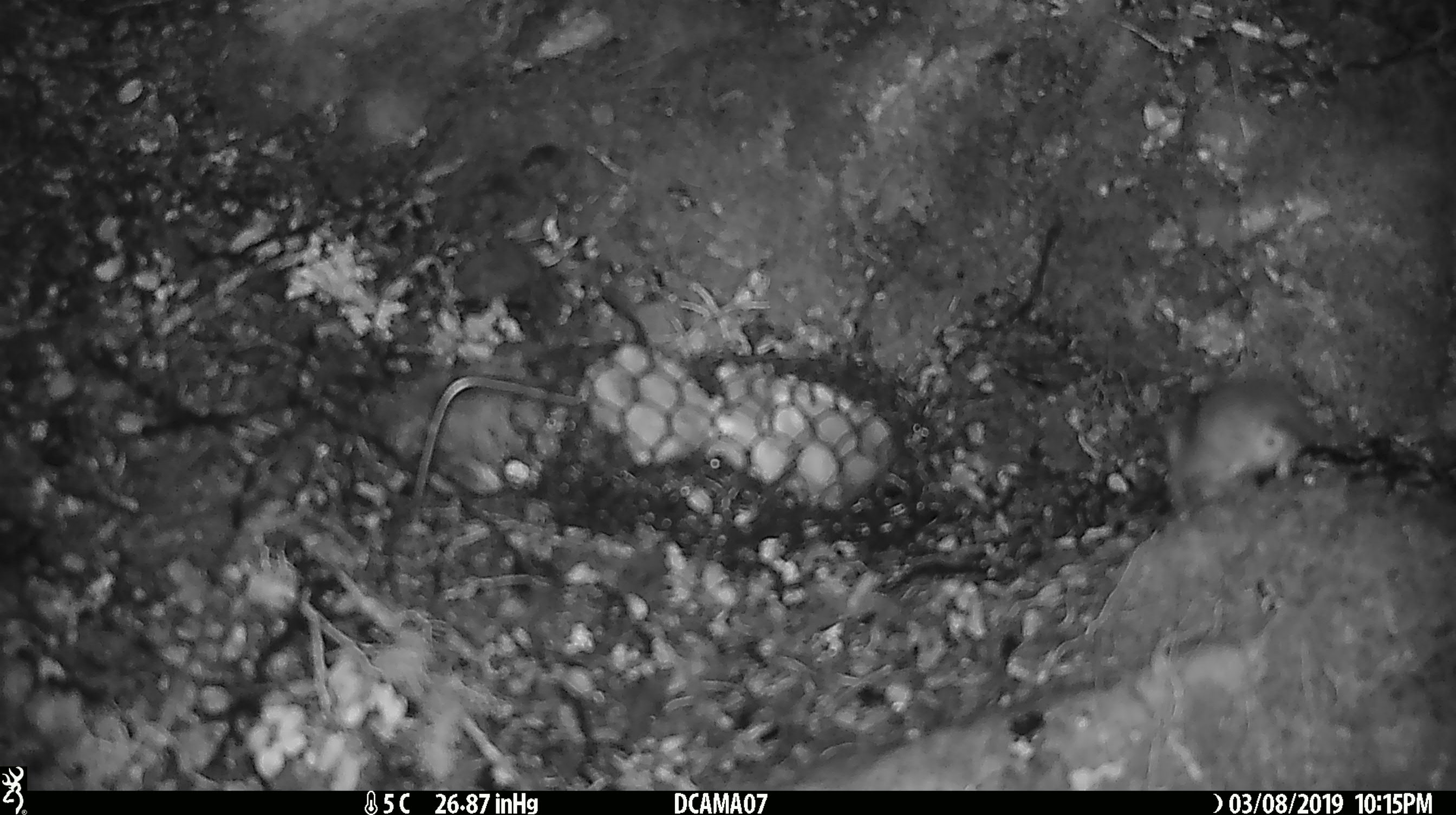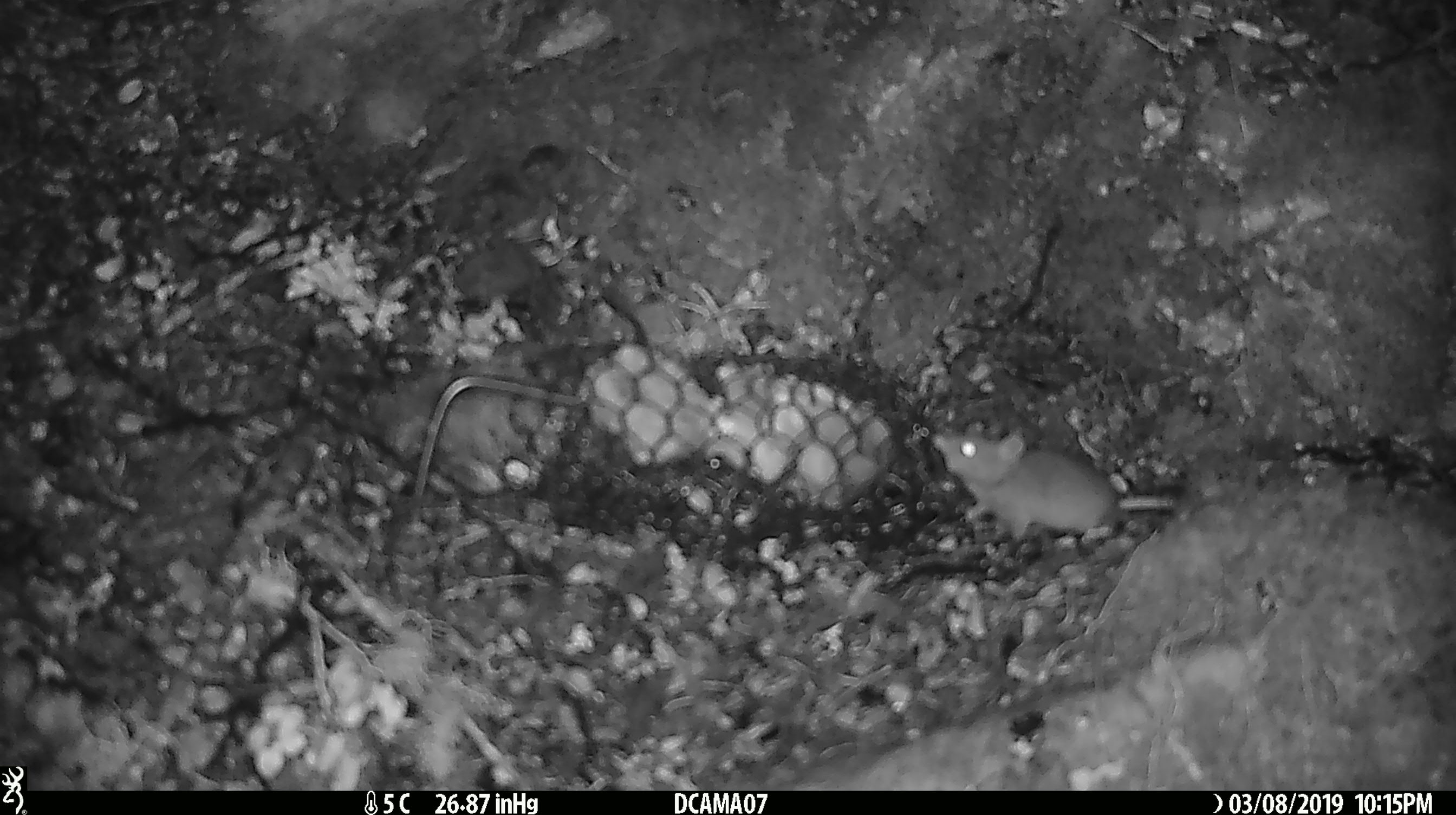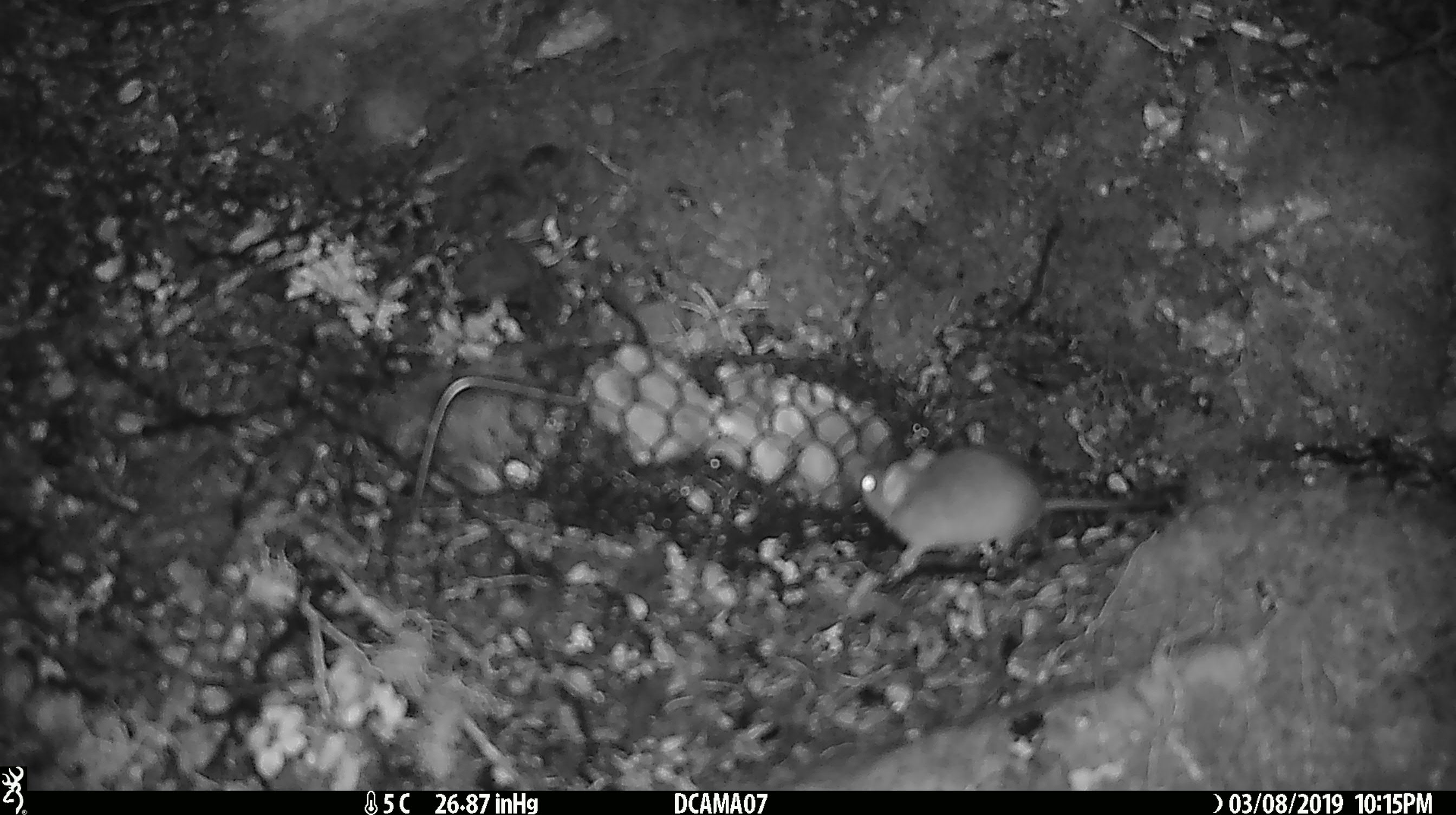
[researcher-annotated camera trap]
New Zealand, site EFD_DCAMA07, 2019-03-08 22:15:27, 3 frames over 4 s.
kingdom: Animalia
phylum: Chordata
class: Mammalia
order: Rodentia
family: Muridae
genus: Mus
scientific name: Mus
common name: mouse